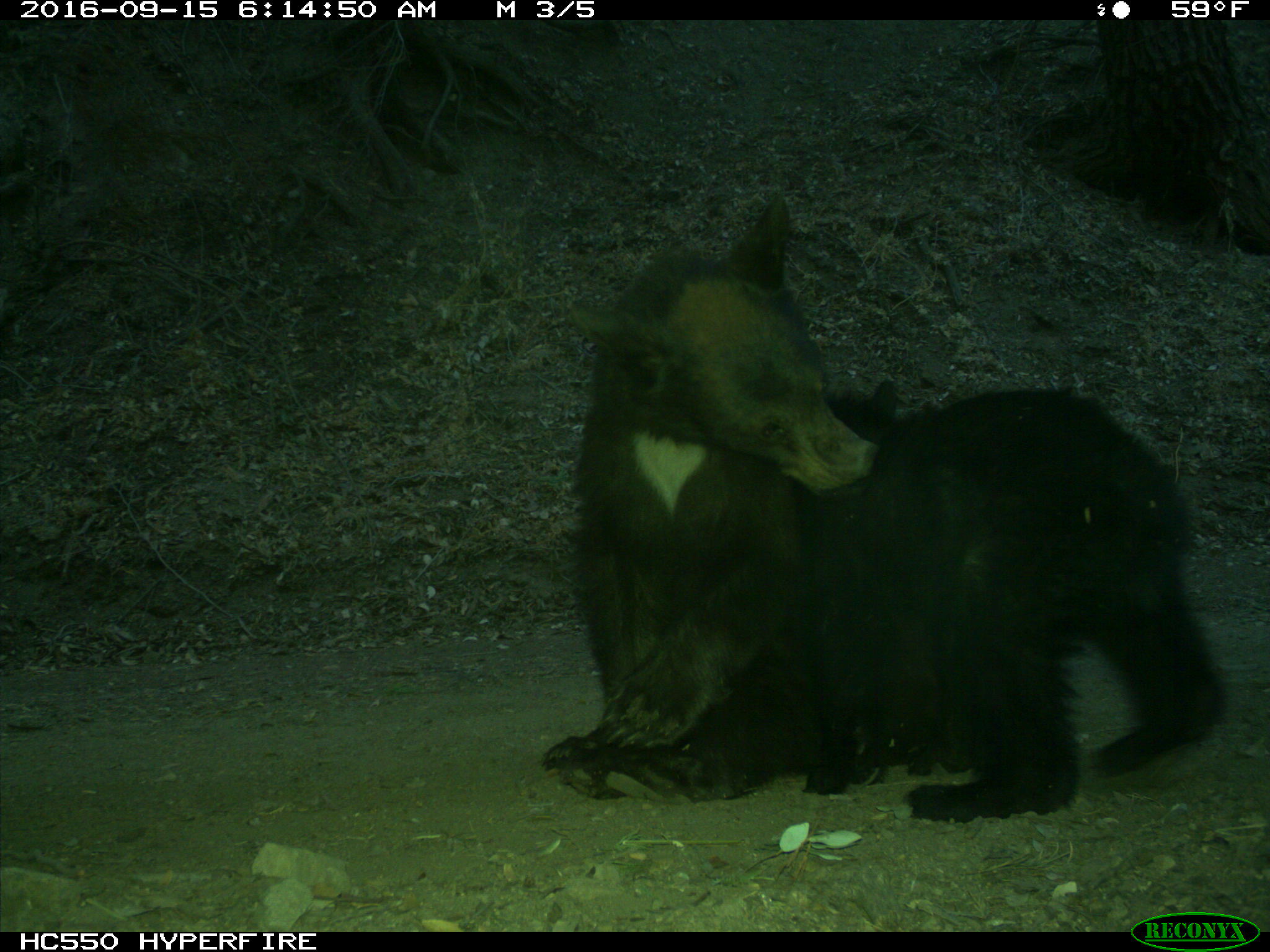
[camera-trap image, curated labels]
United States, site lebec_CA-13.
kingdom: Animalia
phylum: Chordata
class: Mammalia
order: Carnivora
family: Ursidae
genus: Ursus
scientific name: Ursus americanus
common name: american black bear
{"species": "Ursus americanus (american black bear)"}